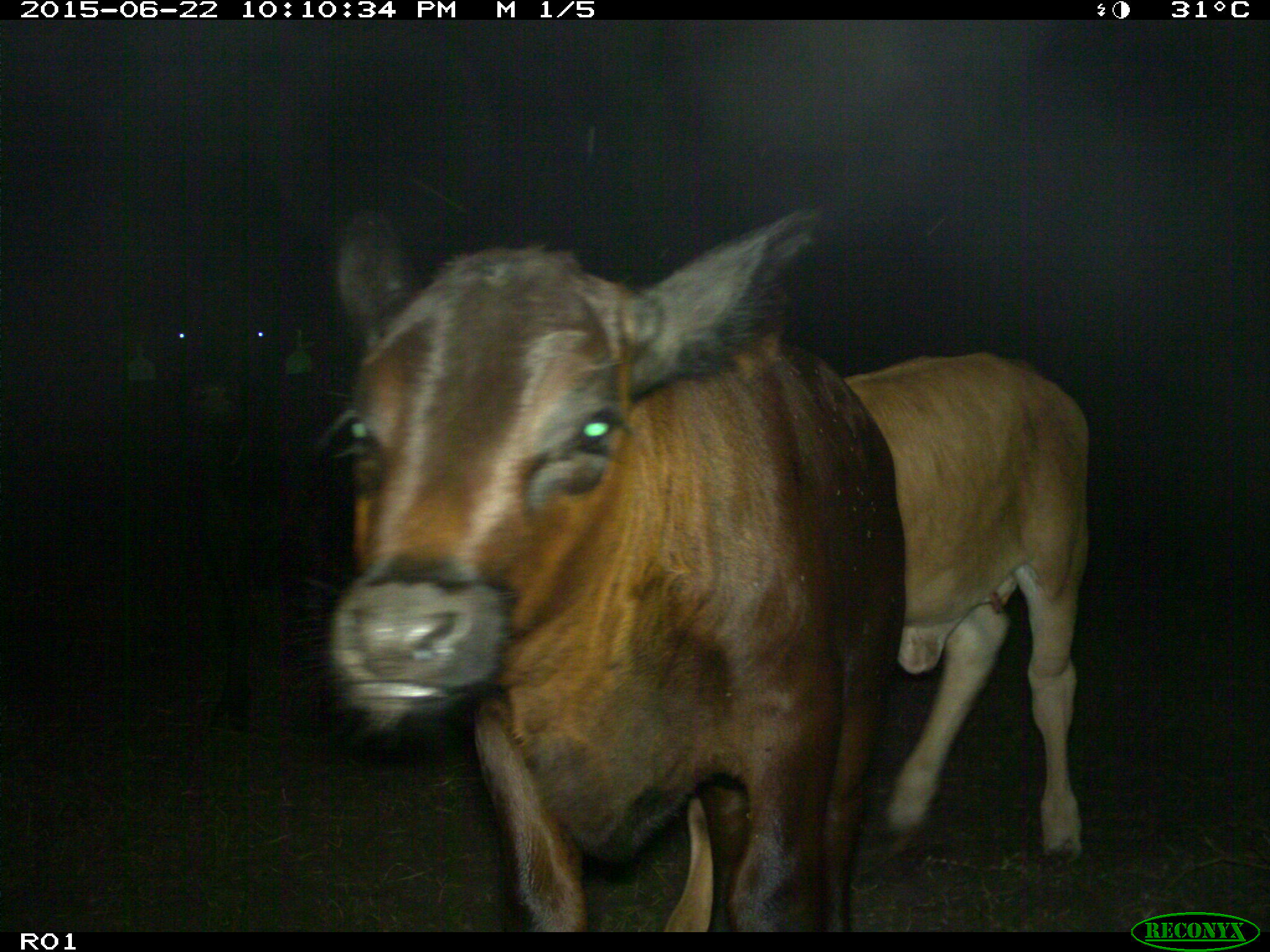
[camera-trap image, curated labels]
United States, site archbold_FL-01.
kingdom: Animalia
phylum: Chordata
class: Mammalia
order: Artiodactyla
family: Bovidae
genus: Bos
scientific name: Bos taurus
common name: domestic cow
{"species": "Bos taurus (domestic cow)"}